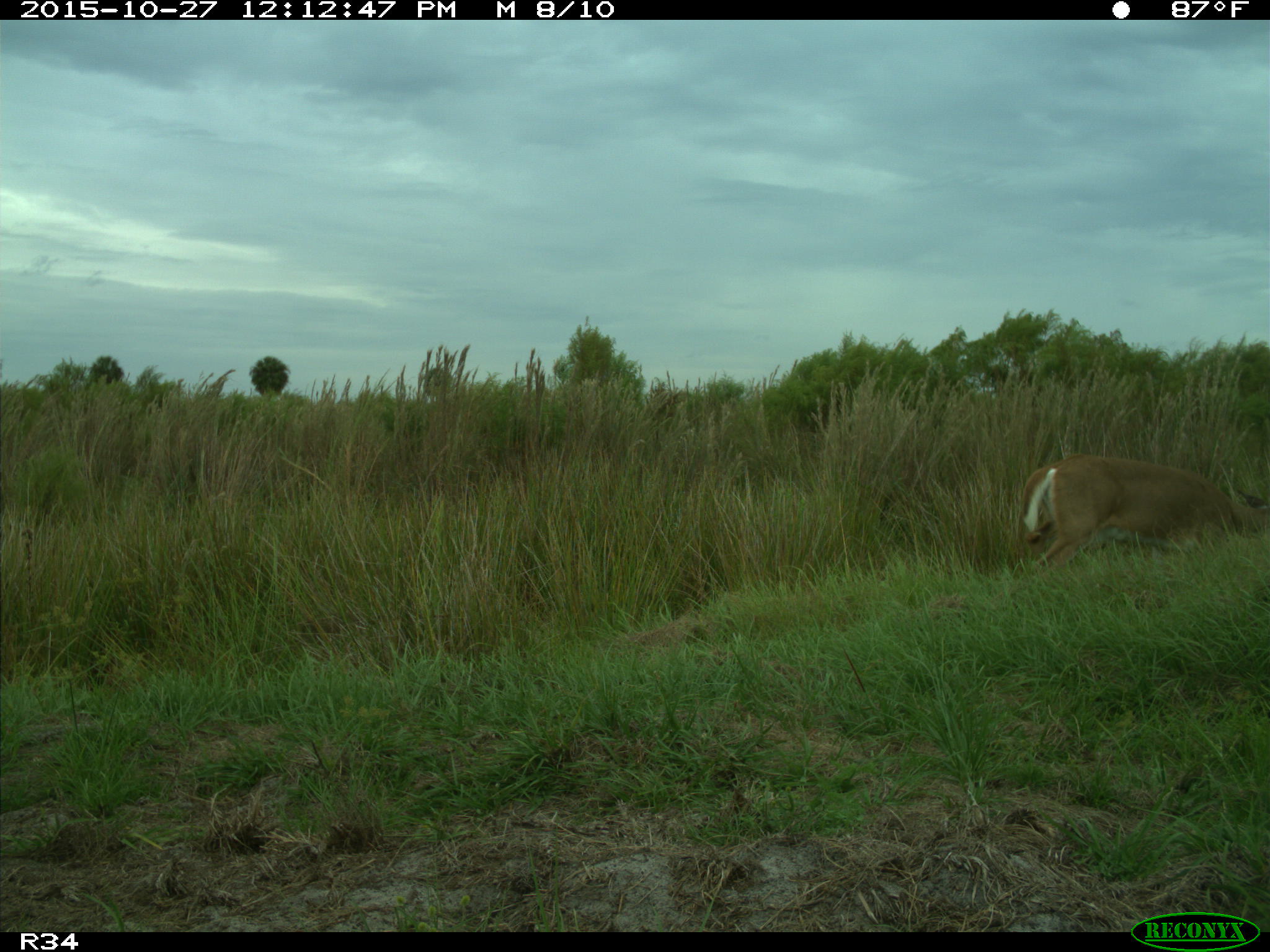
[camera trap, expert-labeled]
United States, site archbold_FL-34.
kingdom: Animalia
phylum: Chordata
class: Mammalia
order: Artiodactyla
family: Cervidae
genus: Odocoileus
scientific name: Odocoileus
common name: deer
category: unidentified deer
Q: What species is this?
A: Unidentified deer (deer) (Odocoileus).